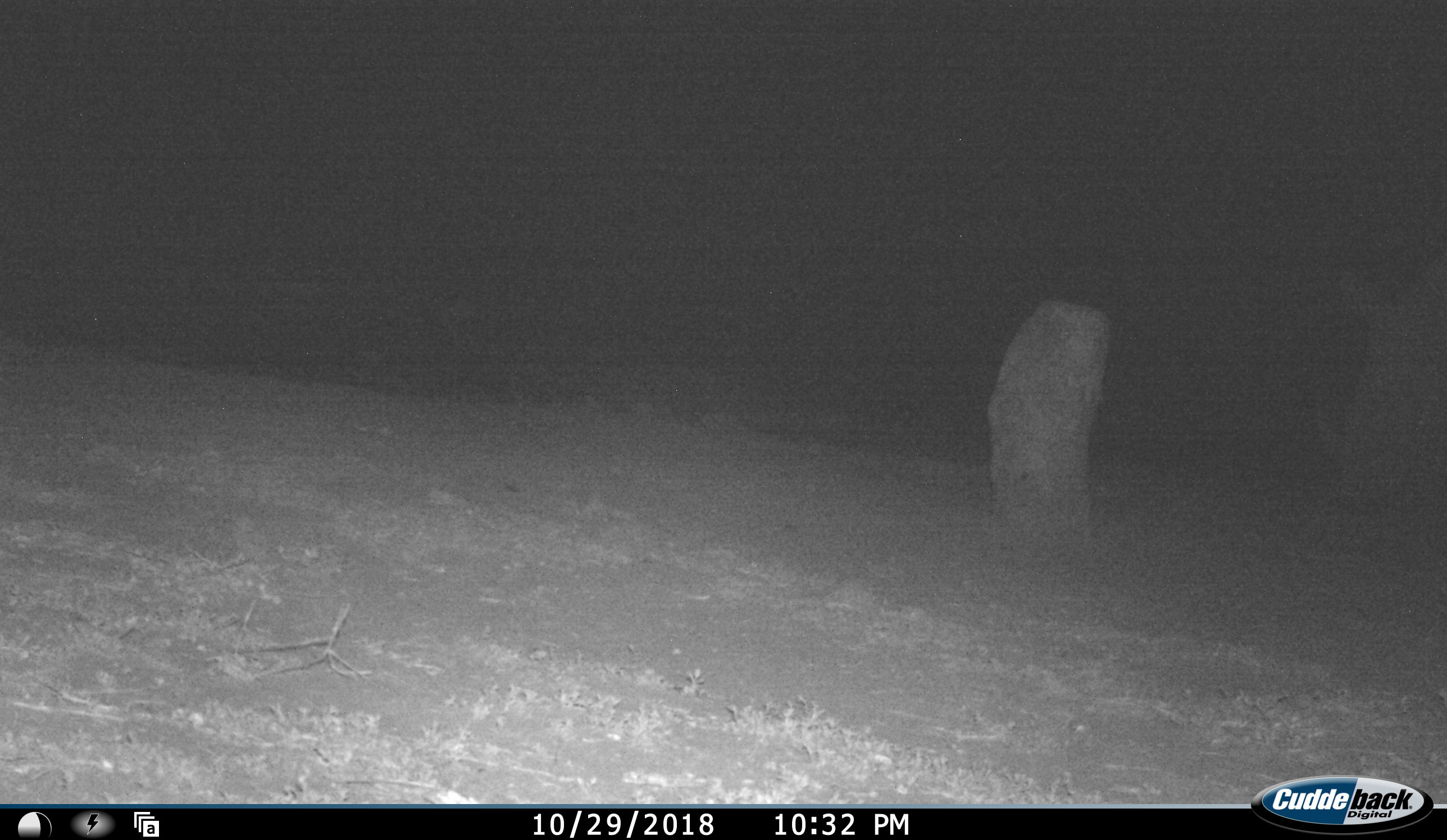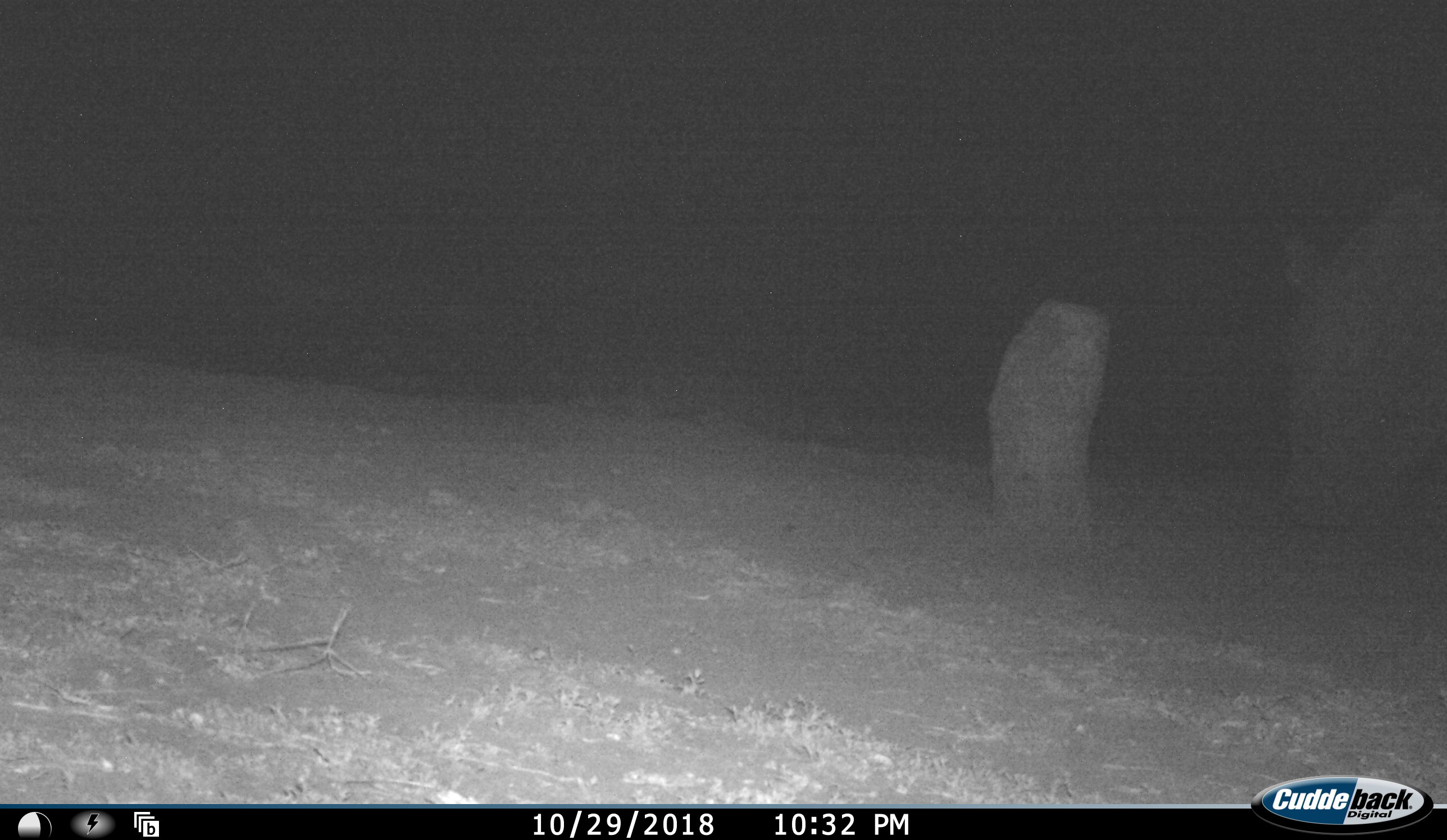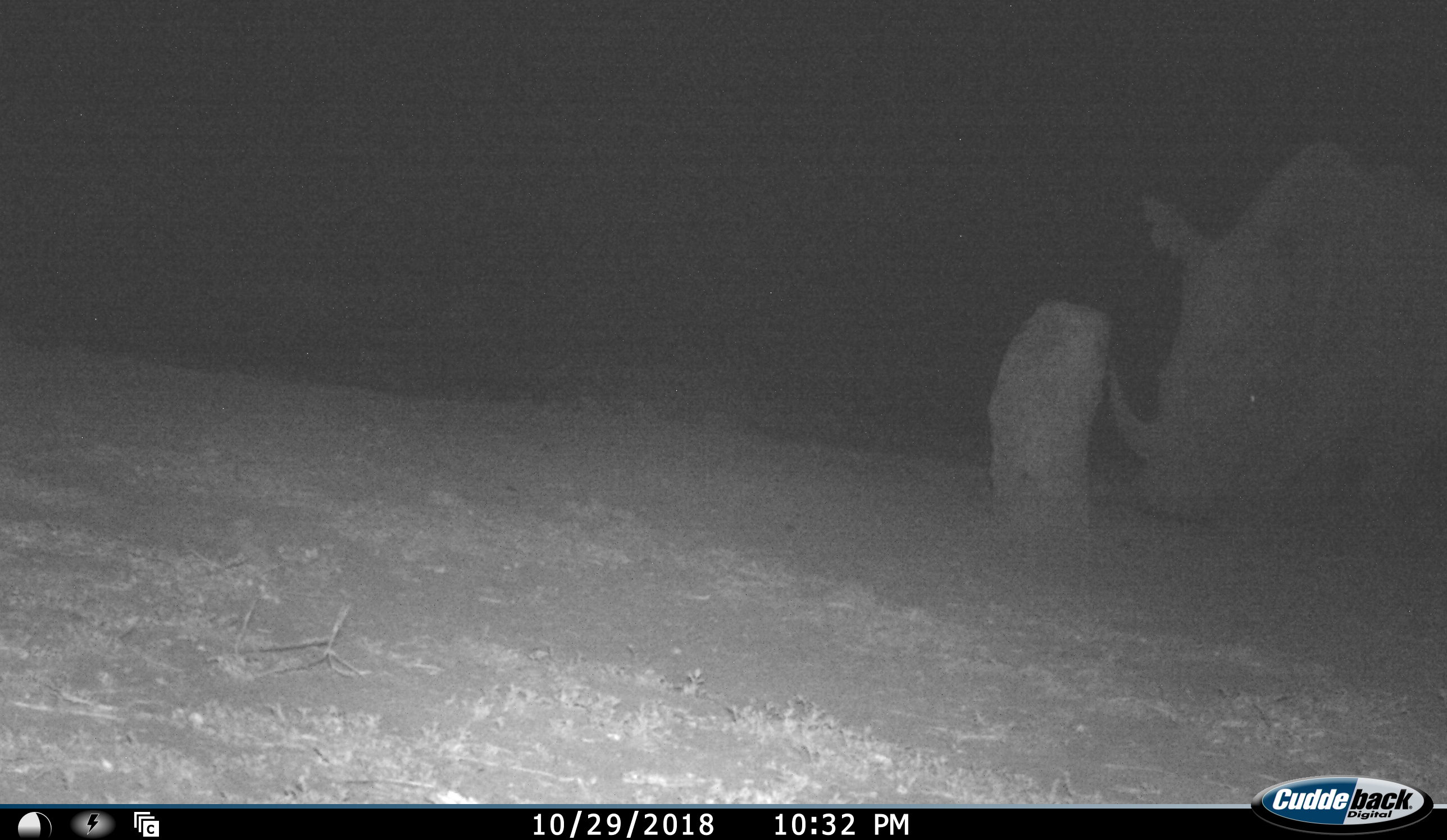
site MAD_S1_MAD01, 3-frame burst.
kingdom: Animalia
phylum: Chordata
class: Mammalia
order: Perissodactyla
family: Rhinocerotidae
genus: Ceratotherium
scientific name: Ceratotherium simum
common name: white rhinoceros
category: rhinoceroswhite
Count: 1.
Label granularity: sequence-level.